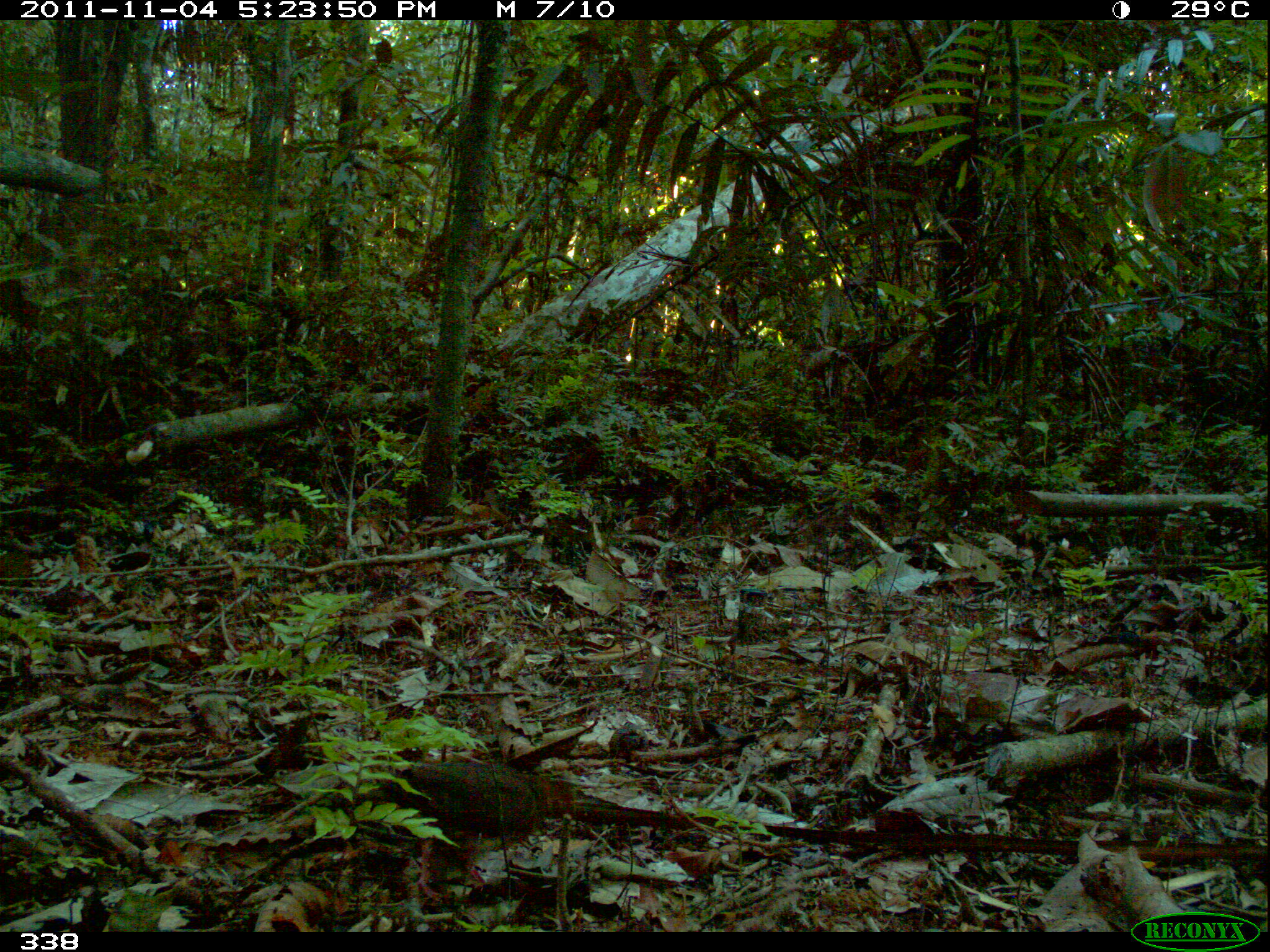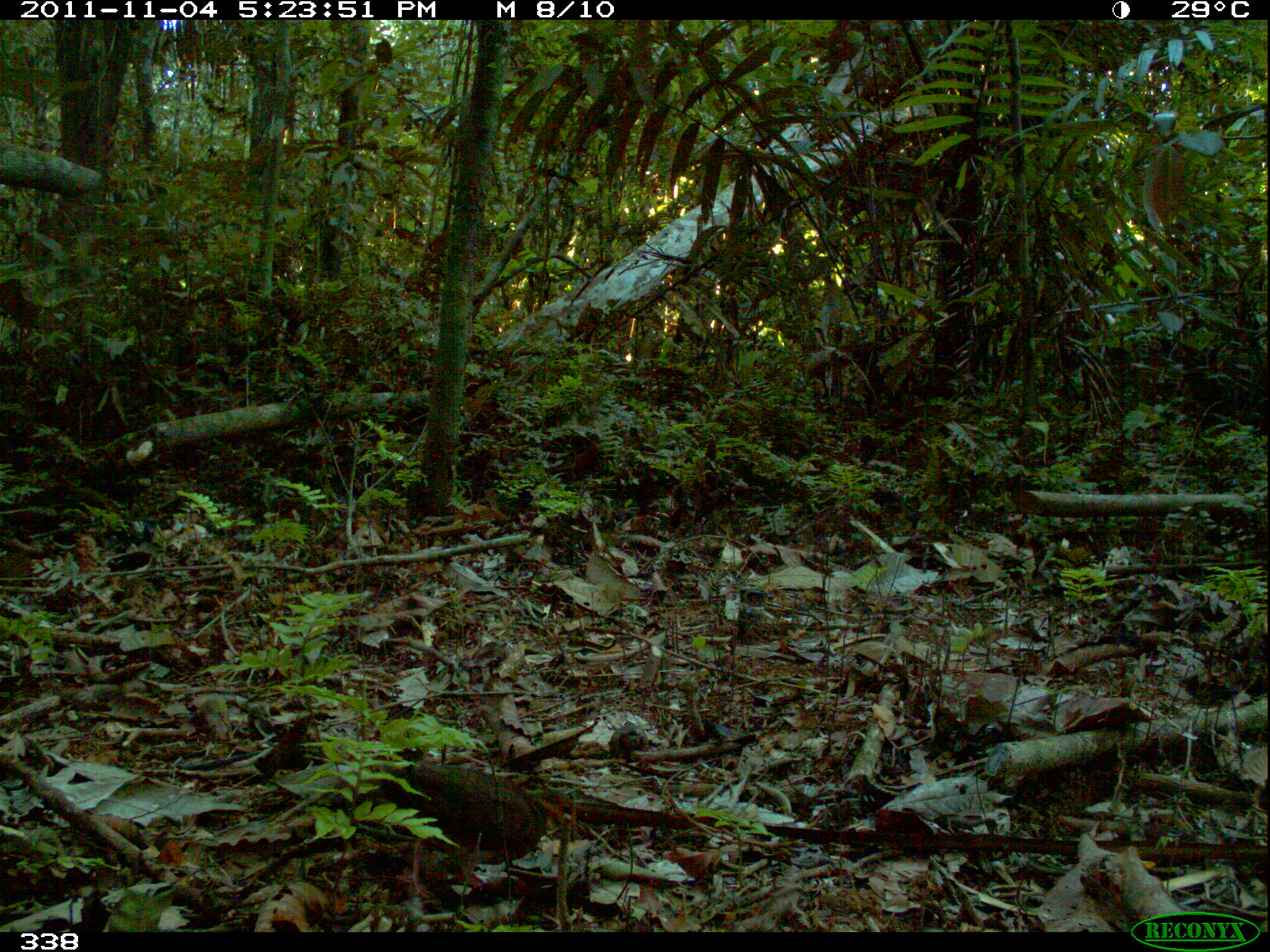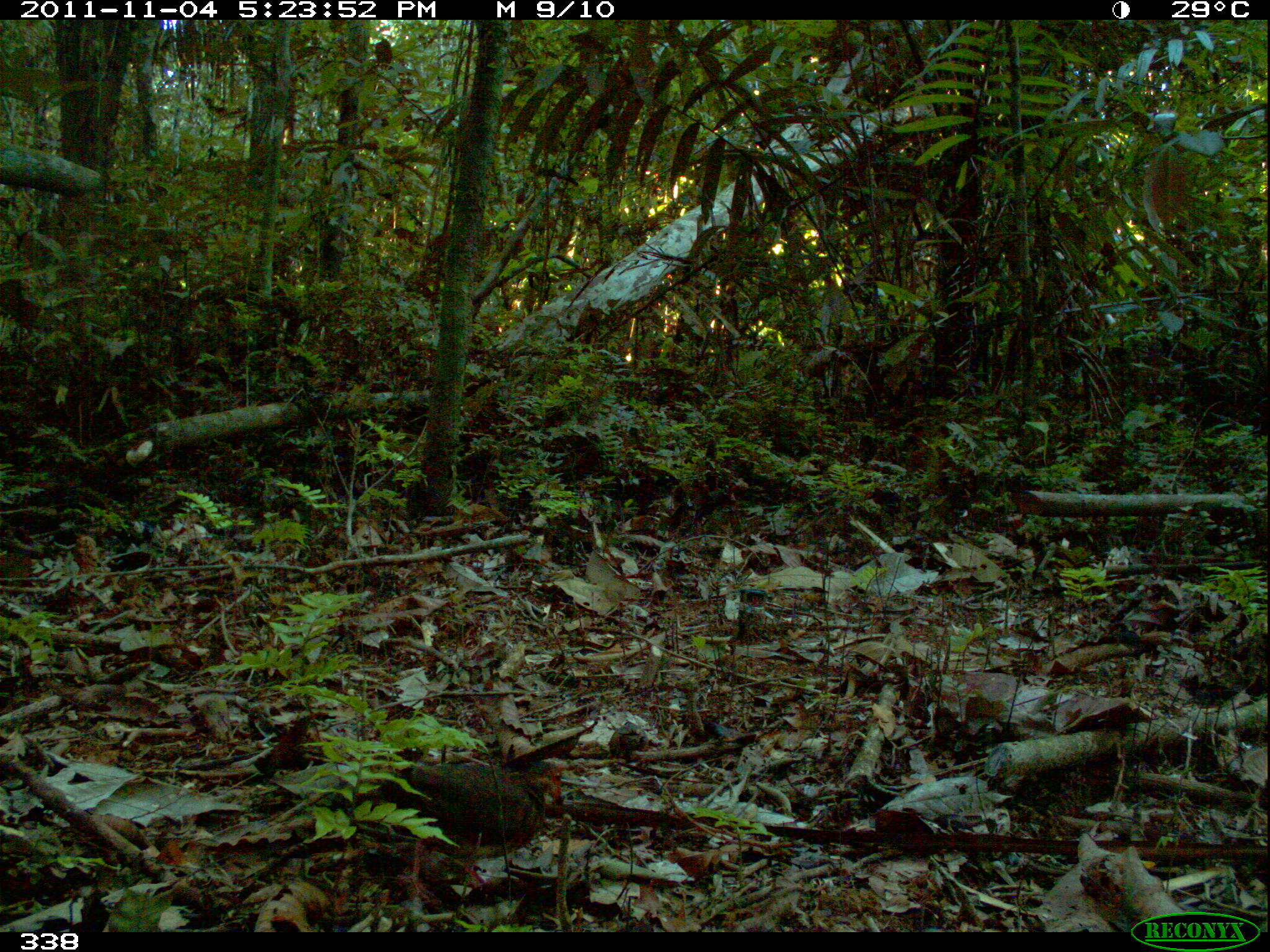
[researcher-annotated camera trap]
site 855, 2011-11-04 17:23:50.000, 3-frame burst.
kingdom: Animalia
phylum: Chordata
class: Aves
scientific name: Aves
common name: bird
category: unknown bird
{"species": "unknown bird (bird) (Aves)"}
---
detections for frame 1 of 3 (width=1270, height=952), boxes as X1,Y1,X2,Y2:
unknown bird: 377,760,574,901